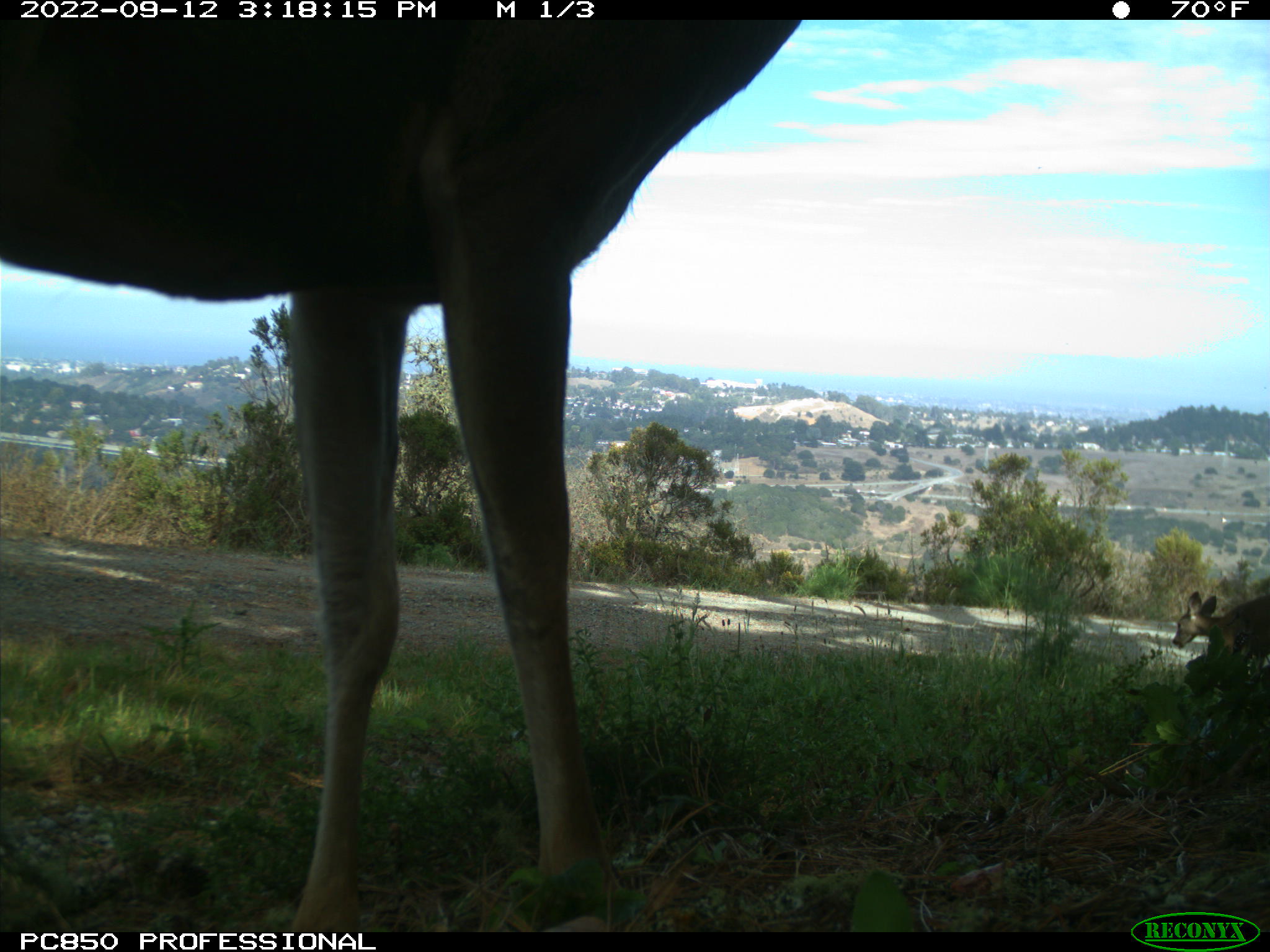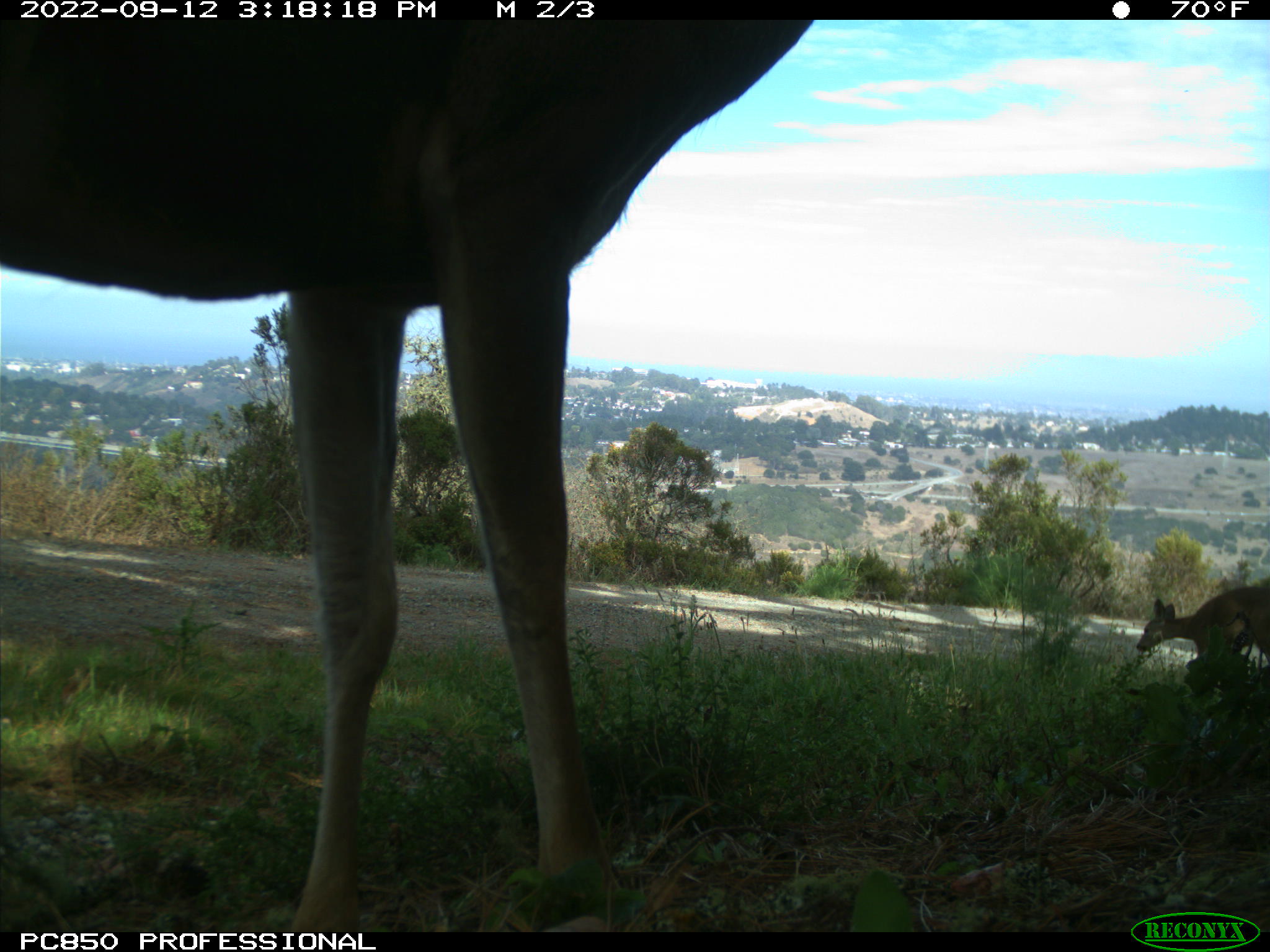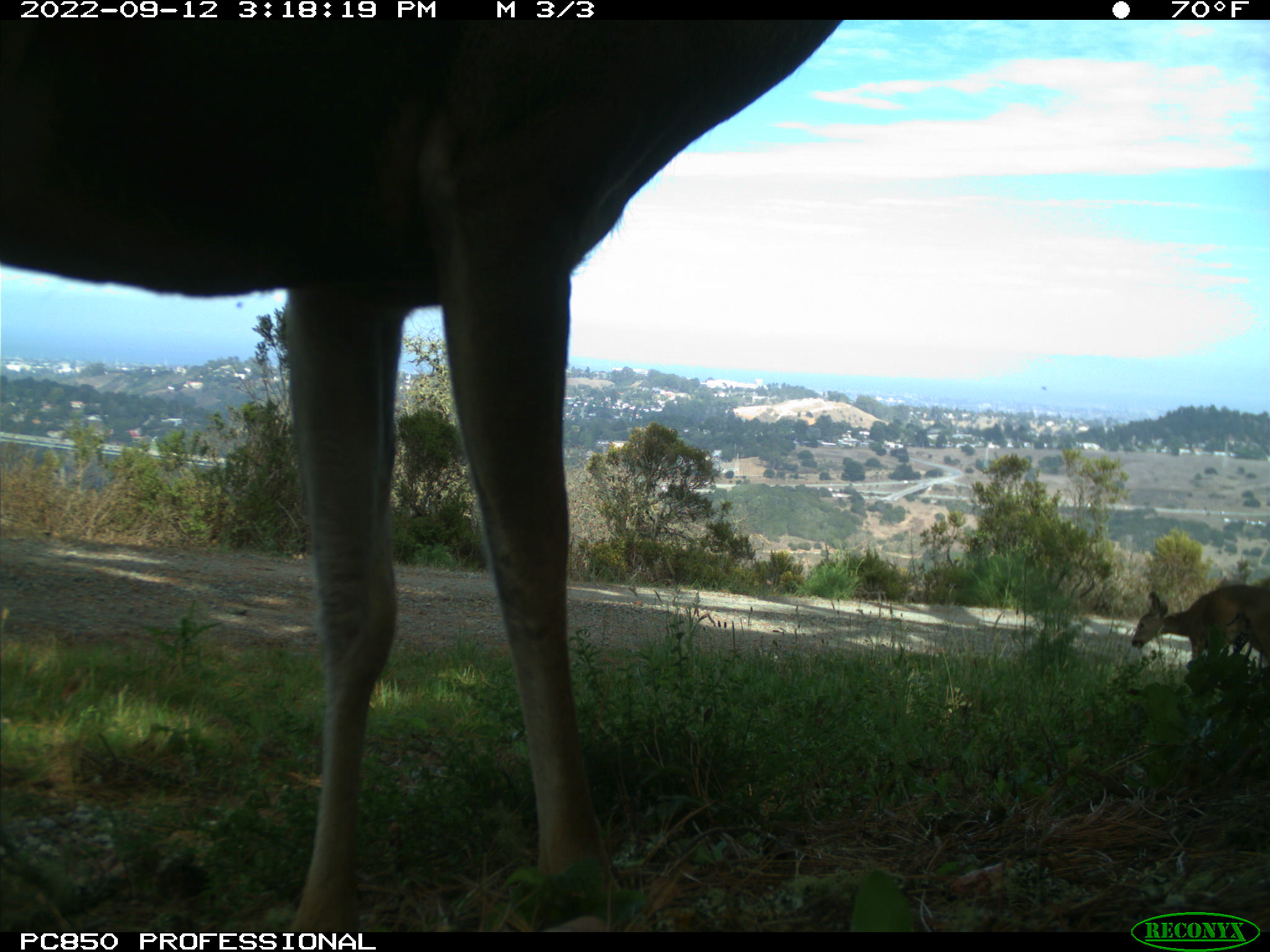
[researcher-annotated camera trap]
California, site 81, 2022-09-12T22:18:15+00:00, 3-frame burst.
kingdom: Animalia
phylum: Chordata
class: Mammalia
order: Artiodactyla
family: Cervidae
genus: Odocoileus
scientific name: Odocoileus hemionus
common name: mule deer